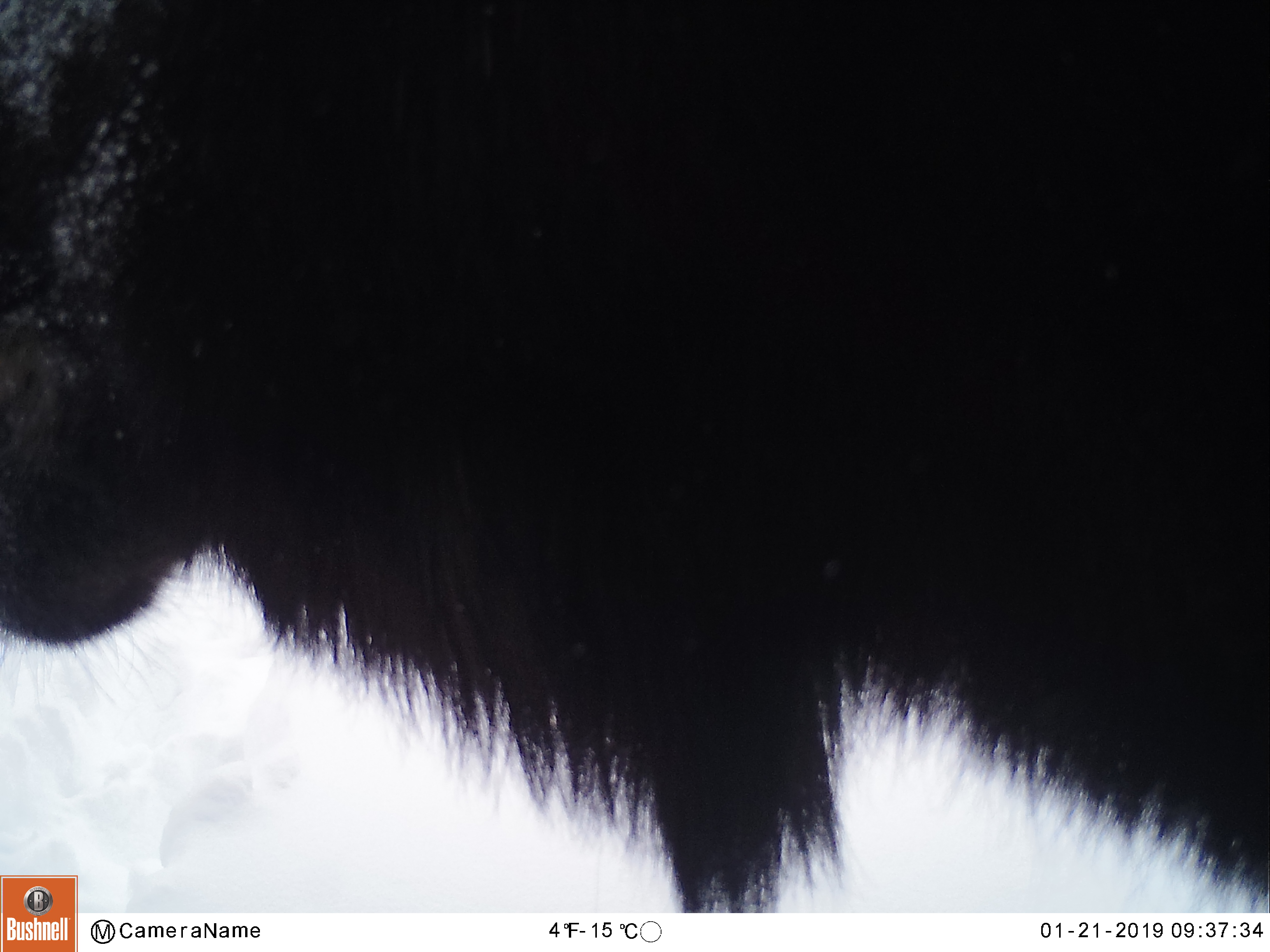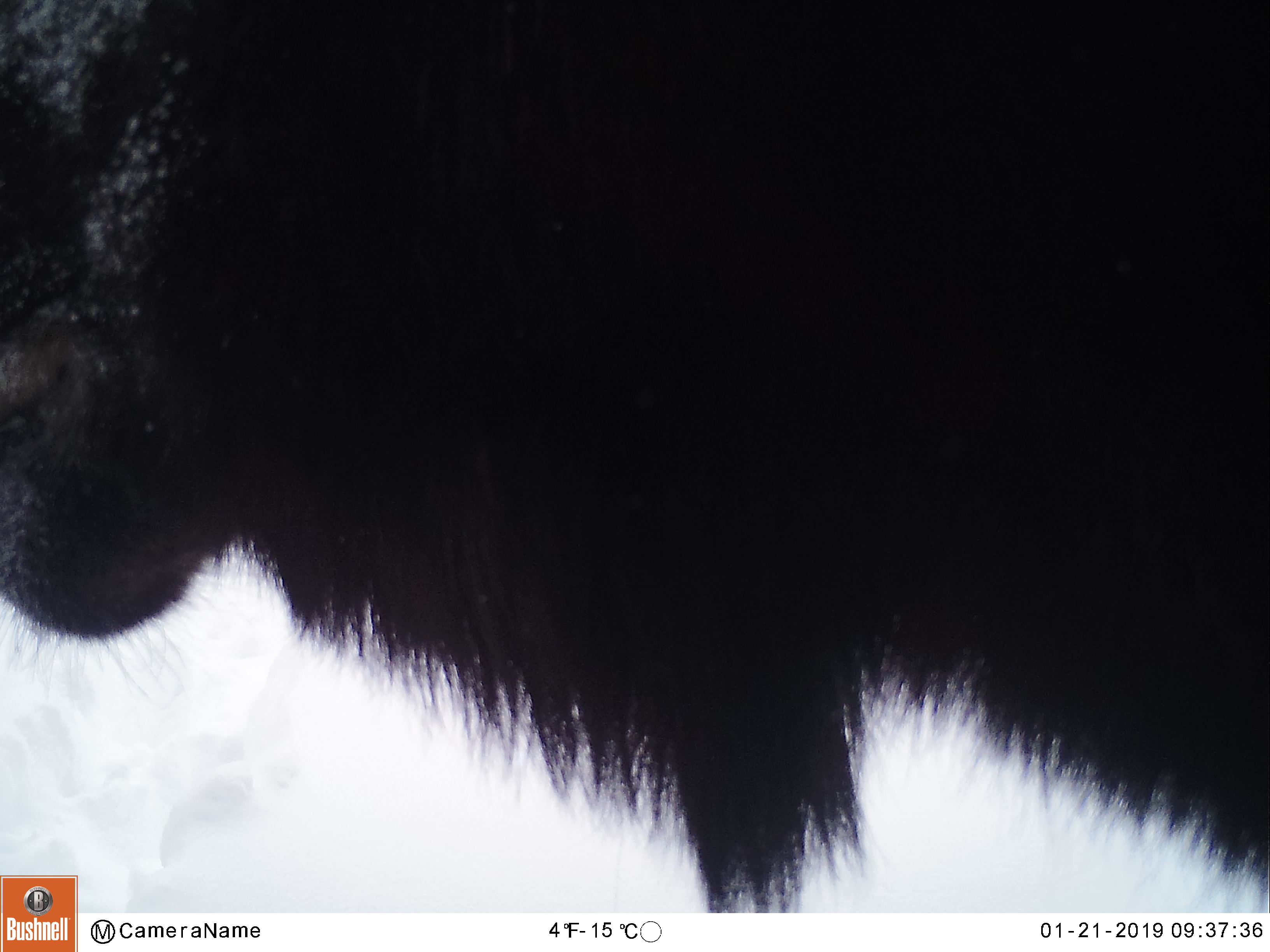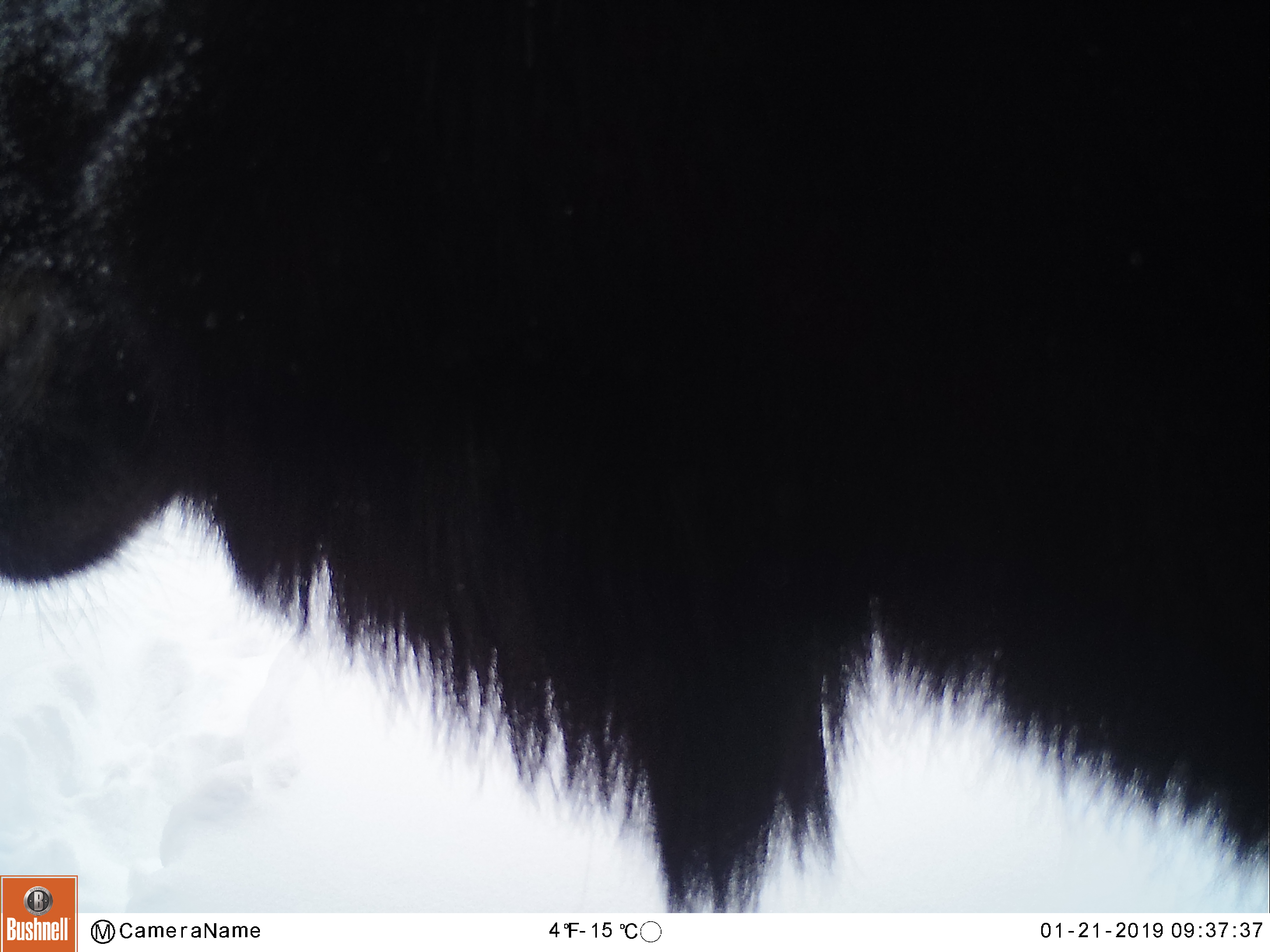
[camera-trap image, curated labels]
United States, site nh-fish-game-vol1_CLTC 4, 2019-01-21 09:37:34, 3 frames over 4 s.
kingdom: Animalia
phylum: Chordata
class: Mammalia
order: Artiodactyla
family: Cervidae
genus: Alces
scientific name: Alces alces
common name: moose